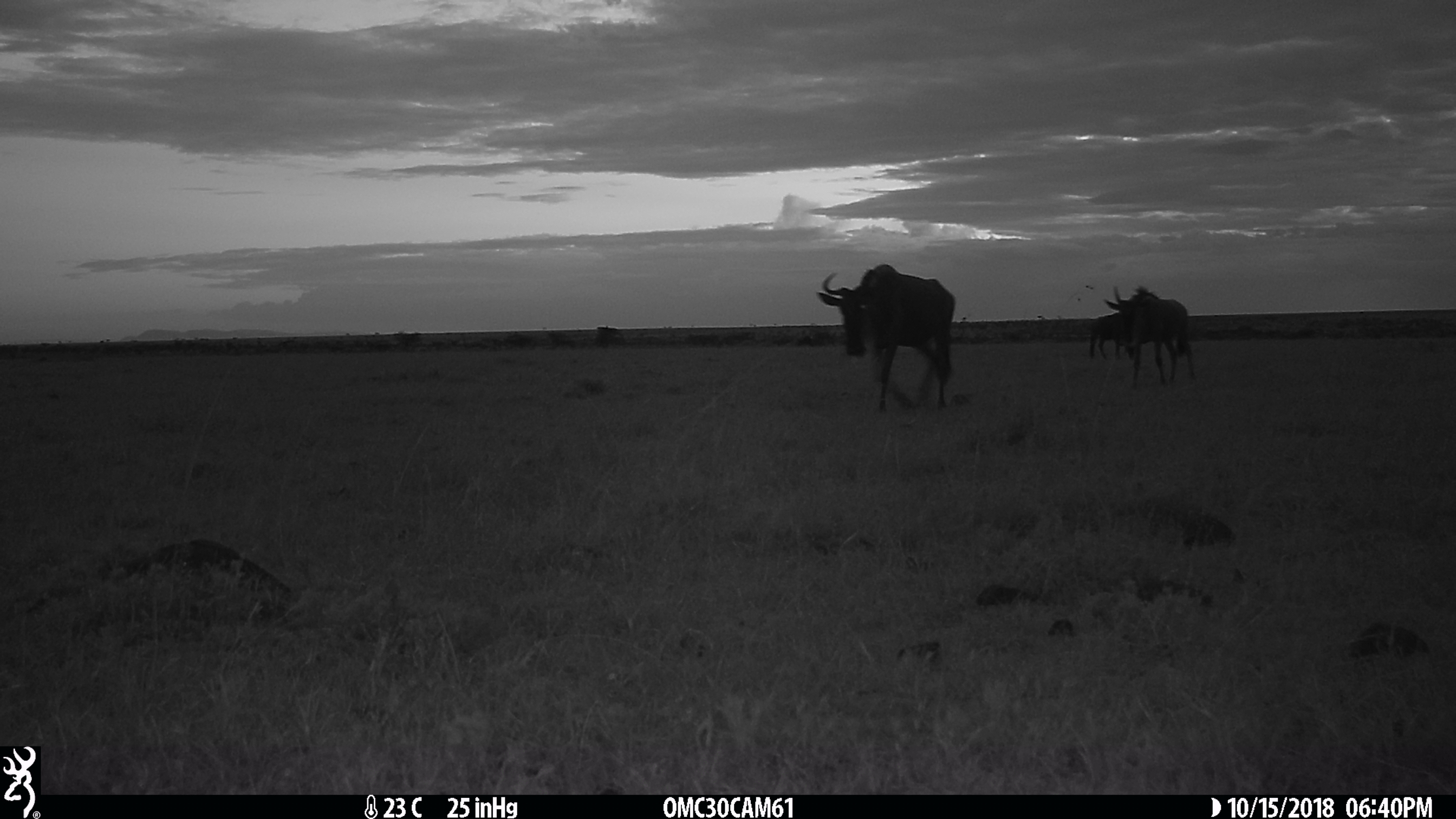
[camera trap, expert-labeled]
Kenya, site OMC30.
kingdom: Animalia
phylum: Chordata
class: Mammalia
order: Artiodactyla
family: Bovidae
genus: Connochaetes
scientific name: Connochaetes taurinus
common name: blue wildebeest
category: wildebeest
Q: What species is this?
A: Wildebeest (blue wildebeest) (Connochaetes taurinus).